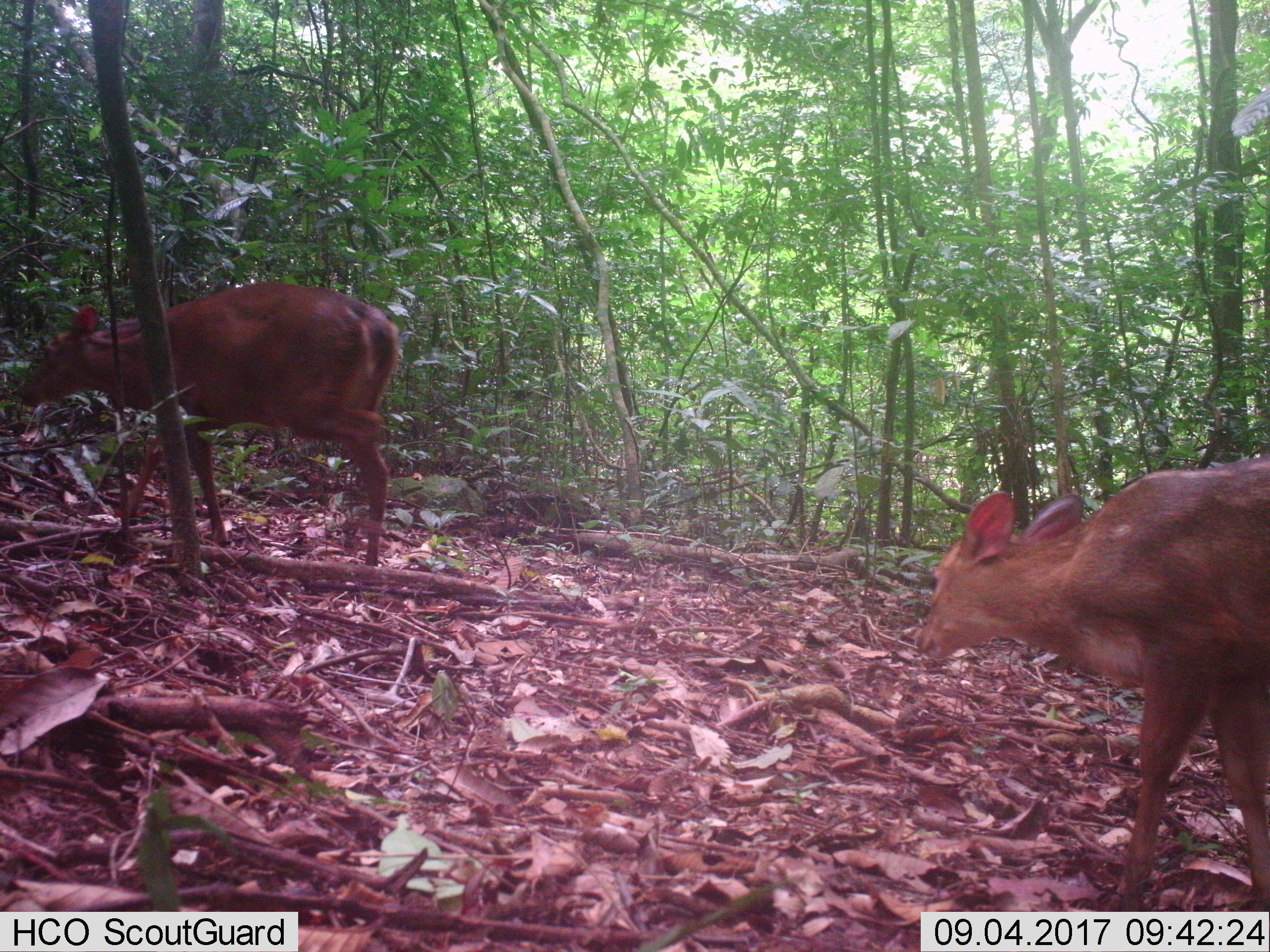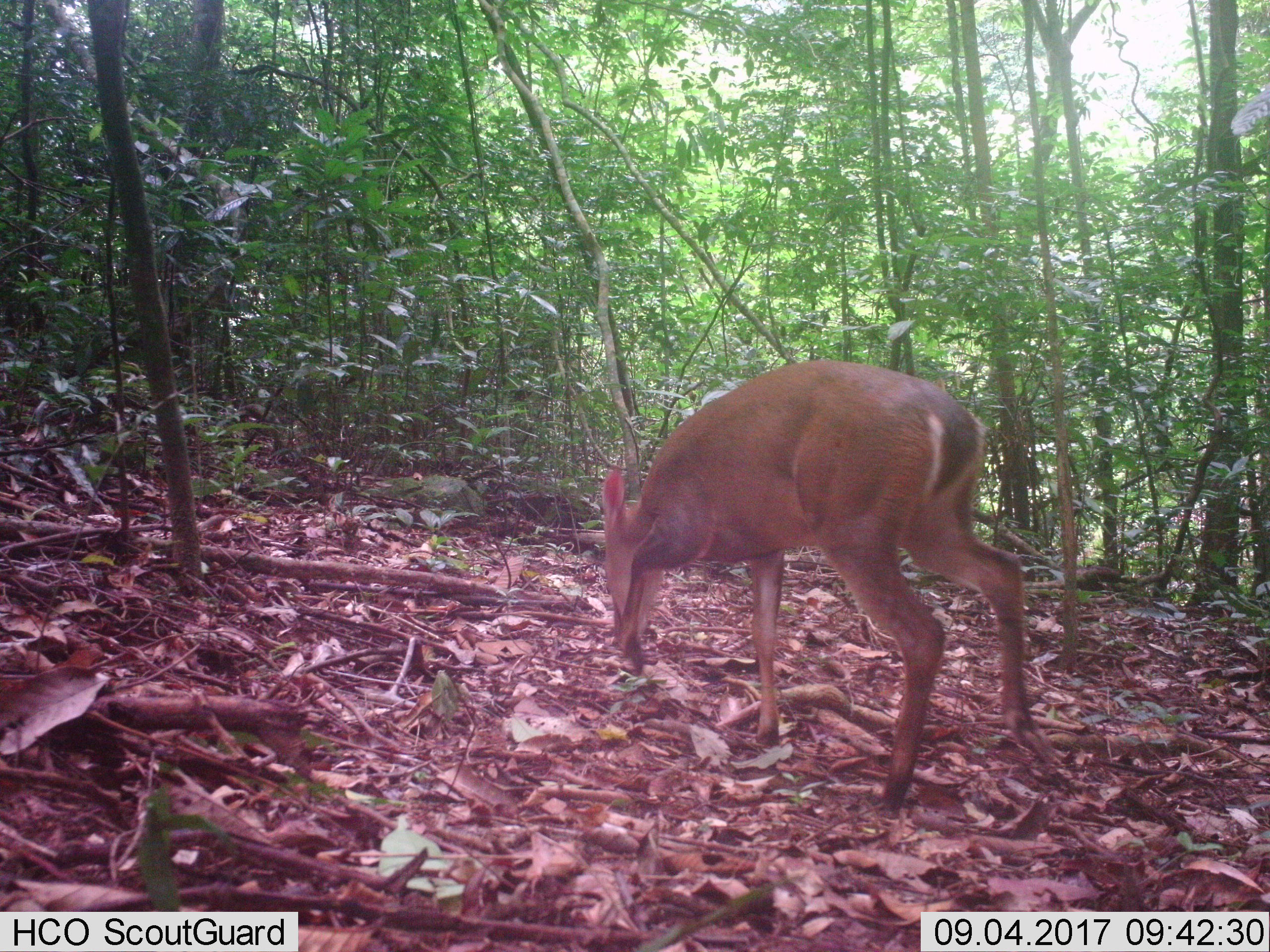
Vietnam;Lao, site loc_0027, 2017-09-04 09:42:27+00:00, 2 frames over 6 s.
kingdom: Animalia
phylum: Chordata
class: Mammalia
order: Artiodactyla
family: Cervidae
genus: Muntiacus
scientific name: Muntiacus vuquangensis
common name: large-antlered muntjac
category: large antlered muntjac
Large antlered muntjac (large-antlered muntjac) (Muntiacus vuquangensis). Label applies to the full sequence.